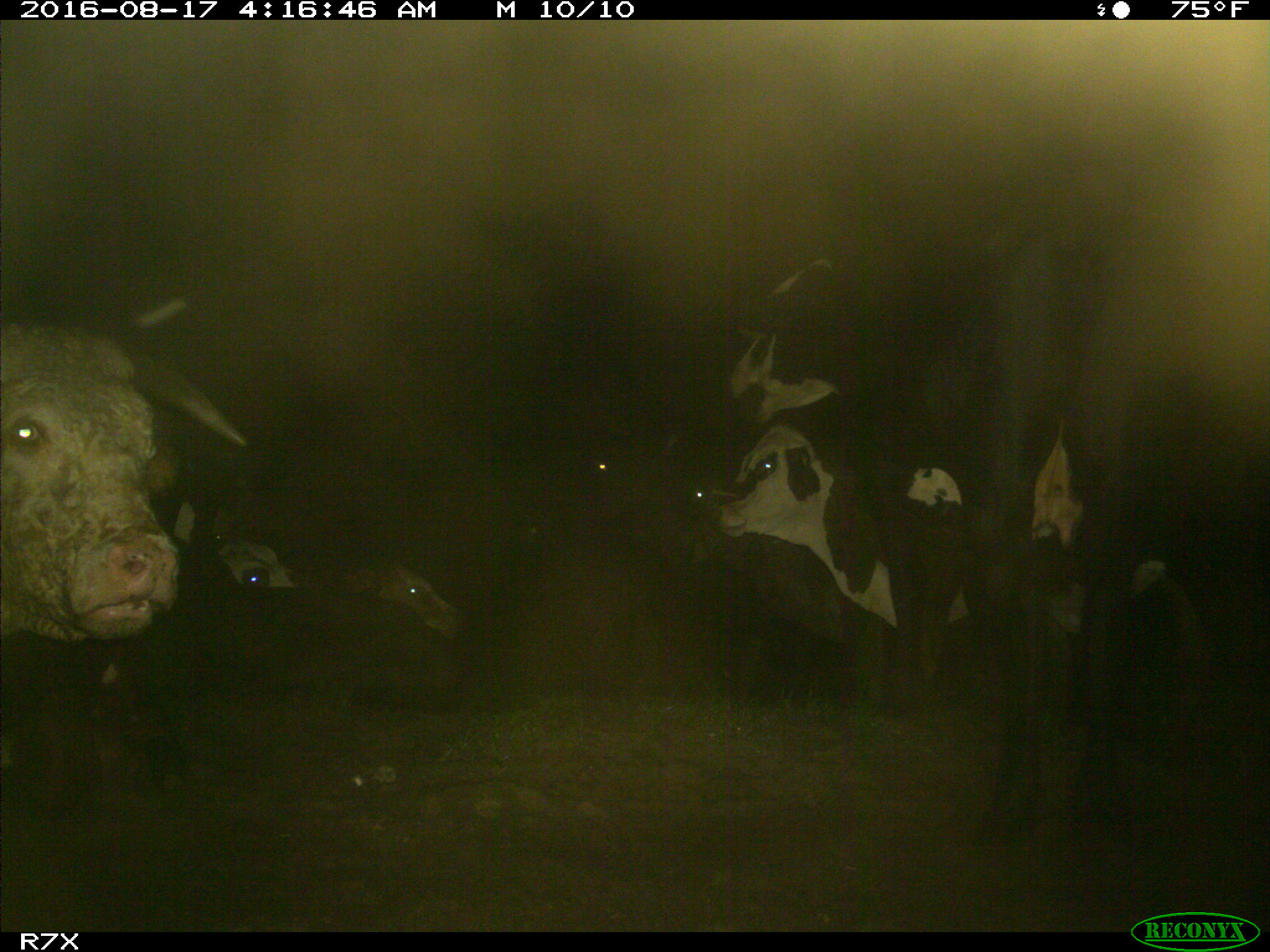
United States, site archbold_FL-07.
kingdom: Animalia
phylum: Chordata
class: Mammalia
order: Artiodactyla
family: Bovidae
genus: Bos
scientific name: Bos taurus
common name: domestic cow